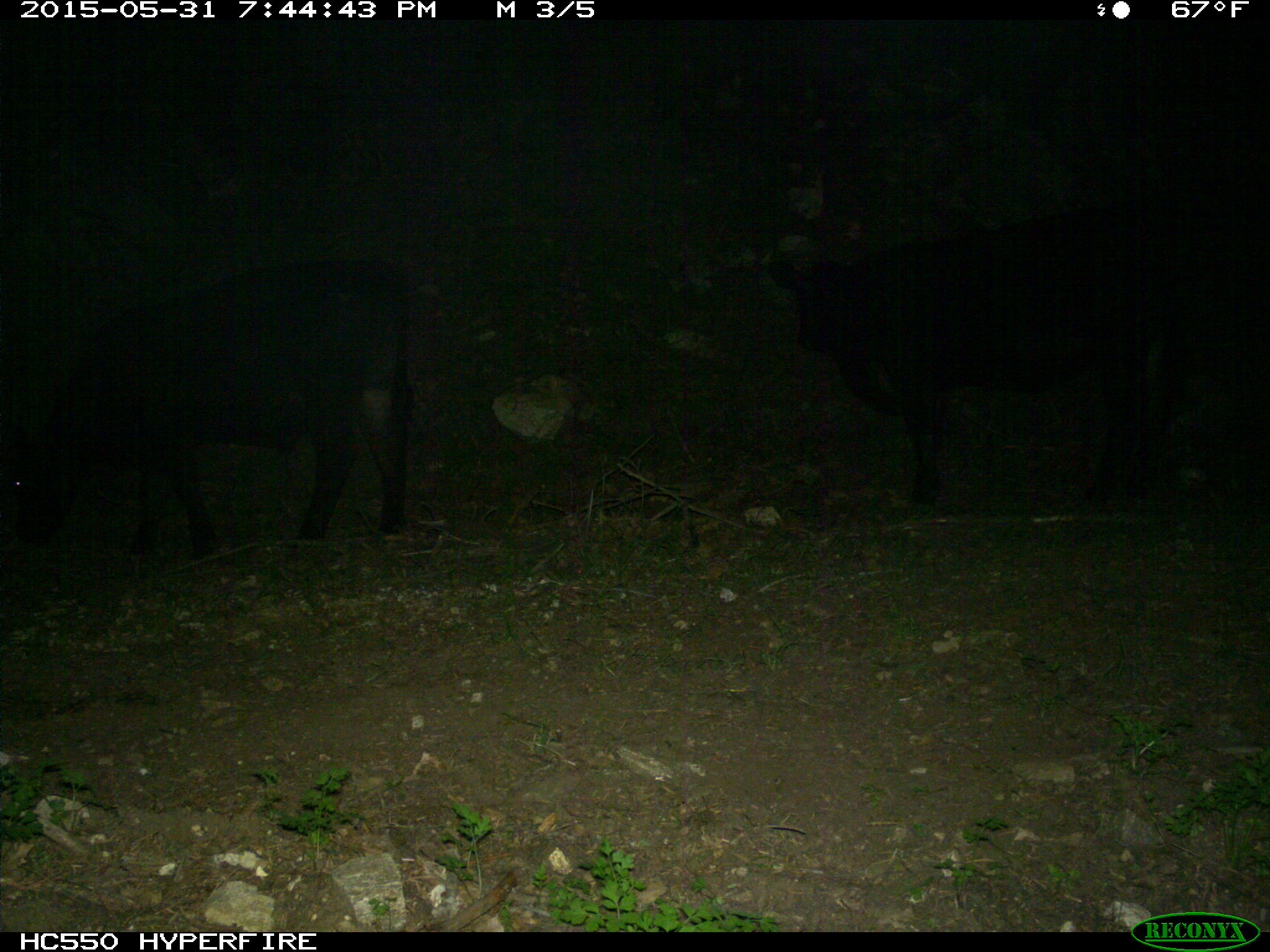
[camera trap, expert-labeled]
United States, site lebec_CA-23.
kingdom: Animalia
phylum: Chordata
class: Mammalia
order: Artiodactyla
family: Bovidae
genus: Bos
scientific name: Bos taurus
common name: domestic cow